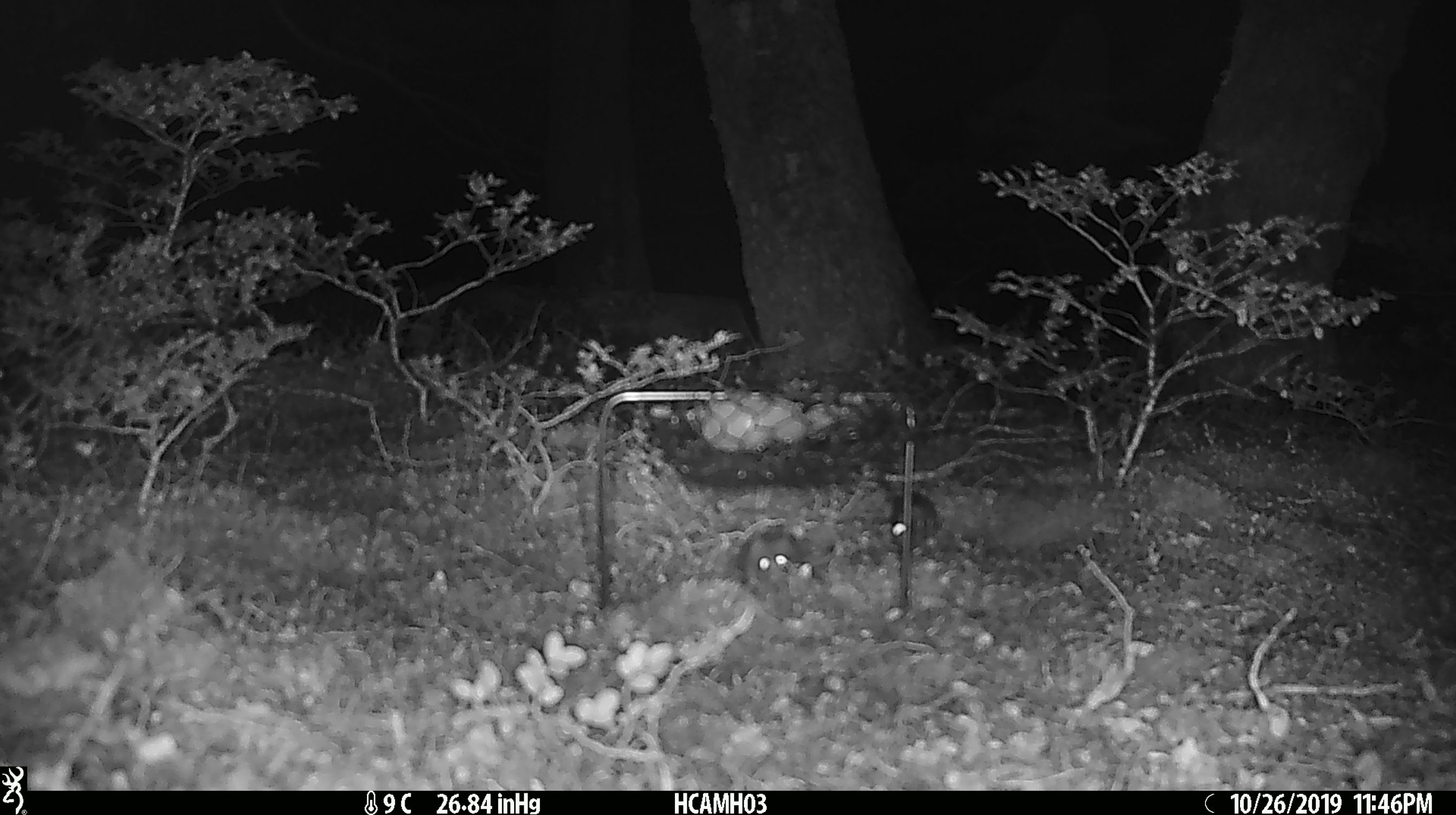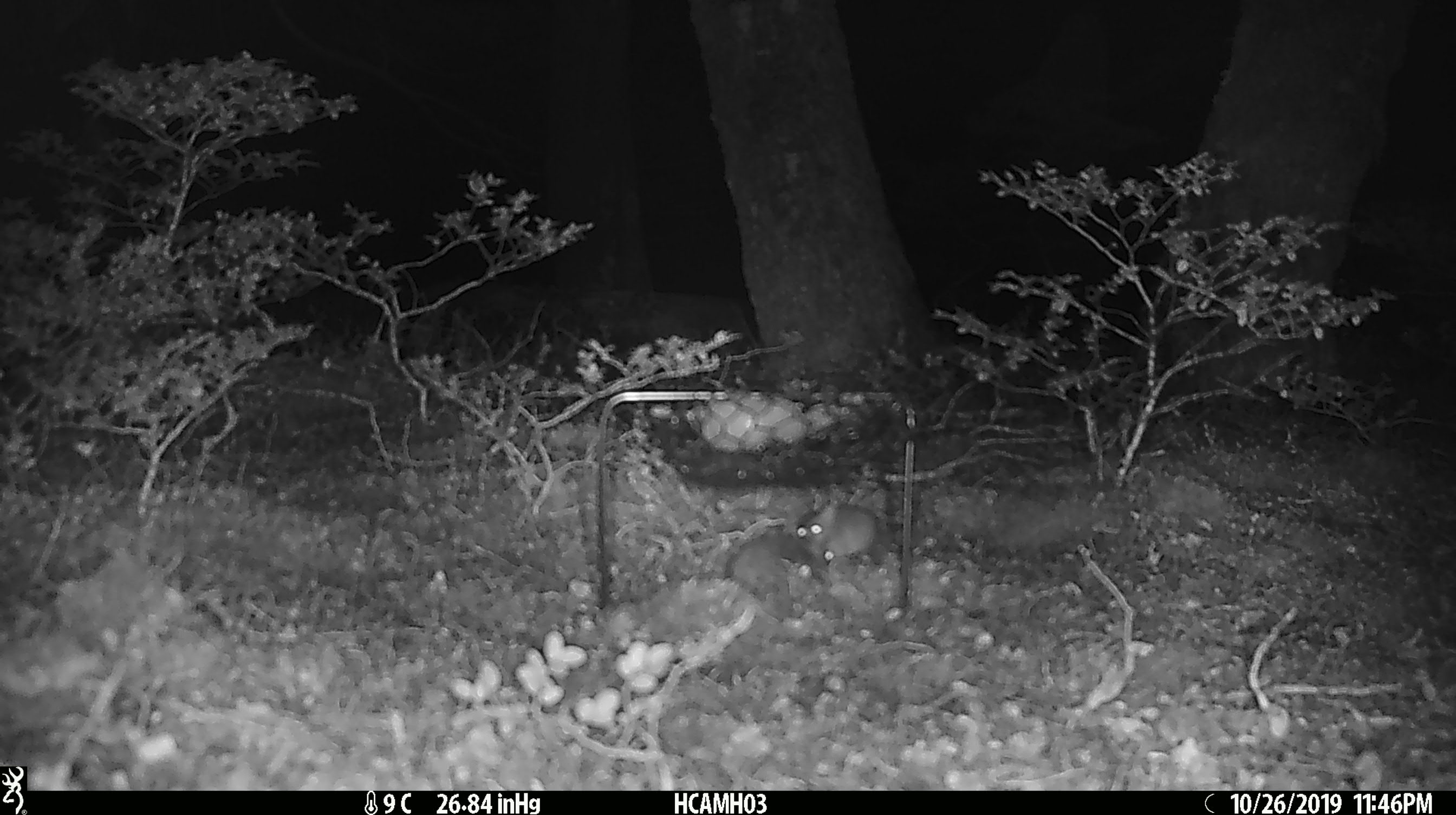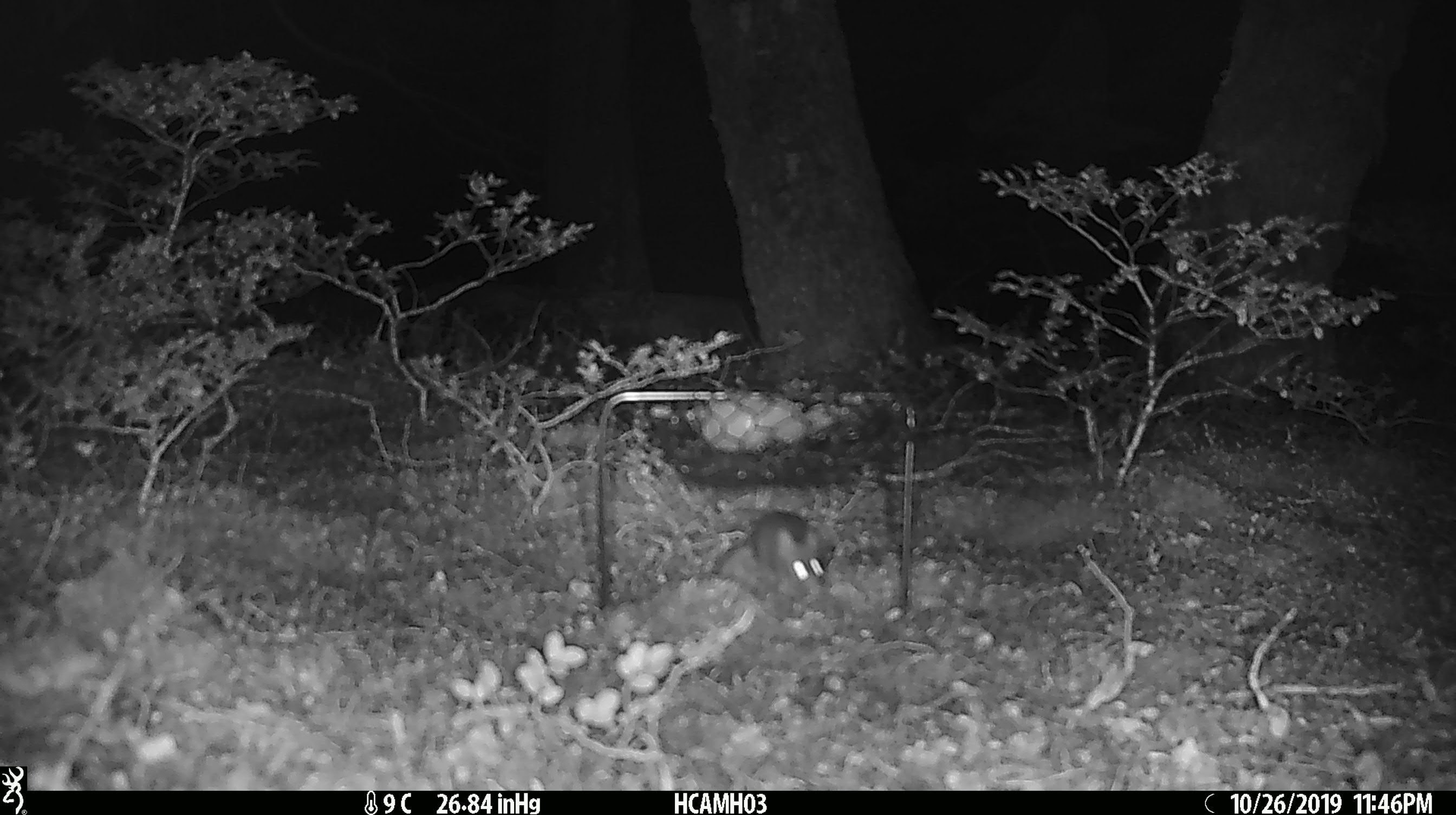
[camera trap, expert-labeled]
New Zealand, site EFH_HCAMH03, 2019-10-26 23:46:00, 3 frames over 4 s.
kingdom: Animalia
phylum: Chordata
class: Mammalia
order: Rodentia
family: Muridae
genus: Mus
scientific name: Mus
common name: mouse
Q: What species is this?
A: Mouse (Mus).